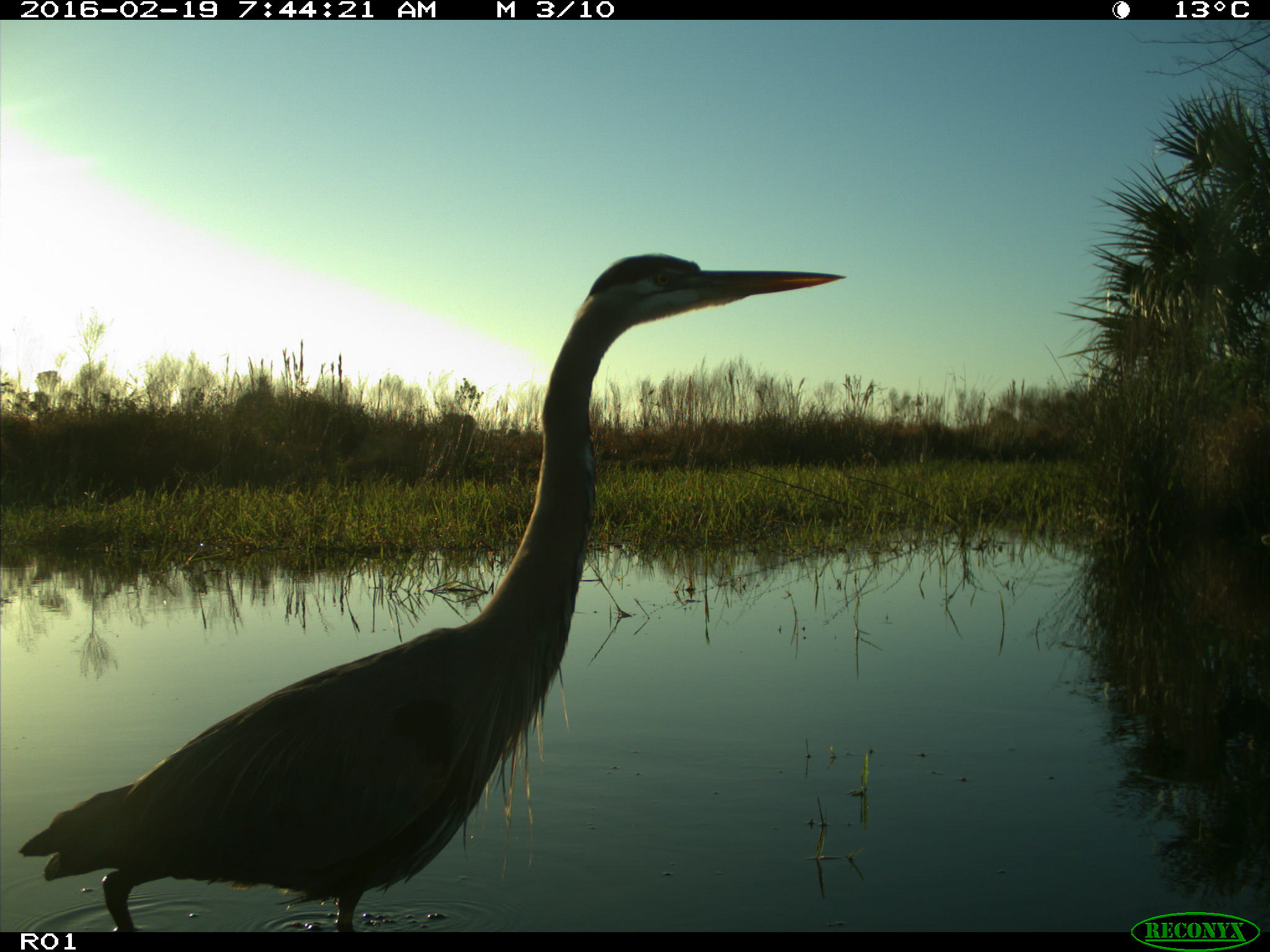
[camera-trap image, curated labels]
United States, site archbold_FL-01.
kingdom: Animalia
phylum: Chordata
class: Aves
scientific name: Aves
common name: birds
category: unidentified bird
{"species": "unidentified bird (birds) (Aves)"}